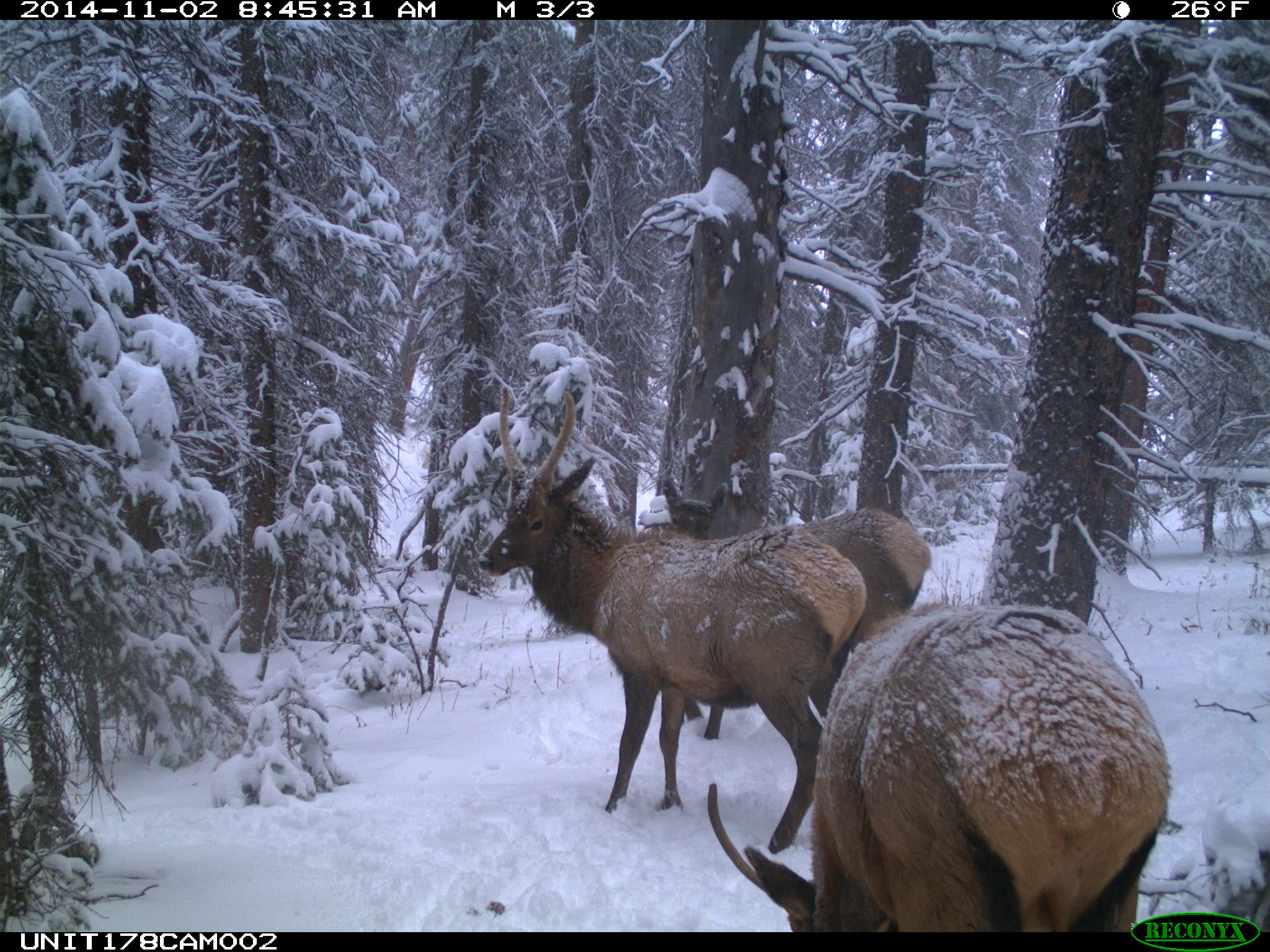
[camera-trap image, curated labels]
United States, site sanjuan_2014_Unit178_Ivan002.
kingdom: Animalia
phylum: Chordata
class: Mammalia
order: Artiodactyla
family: Cervidae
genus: Cervus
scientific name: Cervus elaphus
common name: red deer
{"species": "Cervus elaphus (red deer)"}